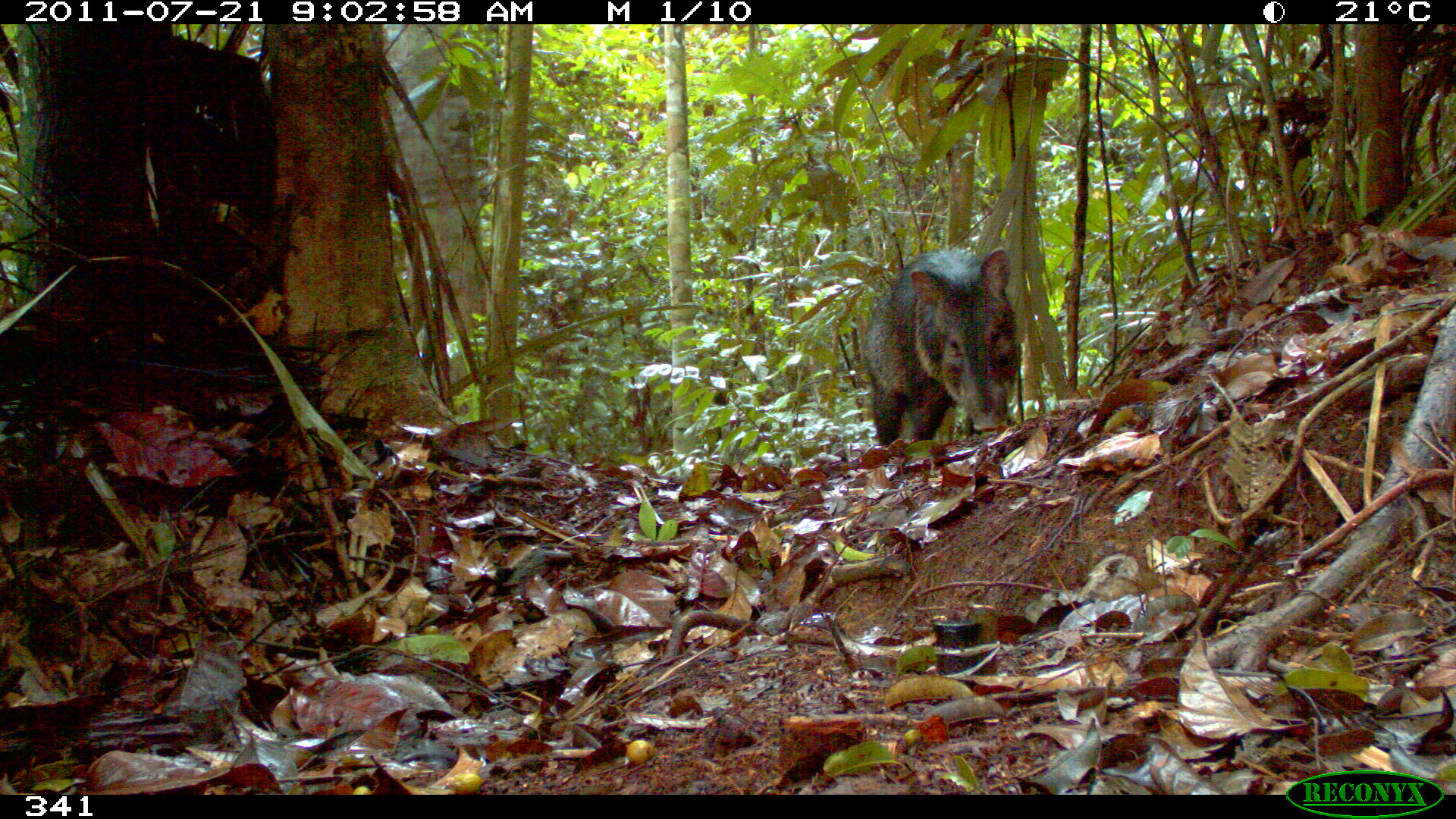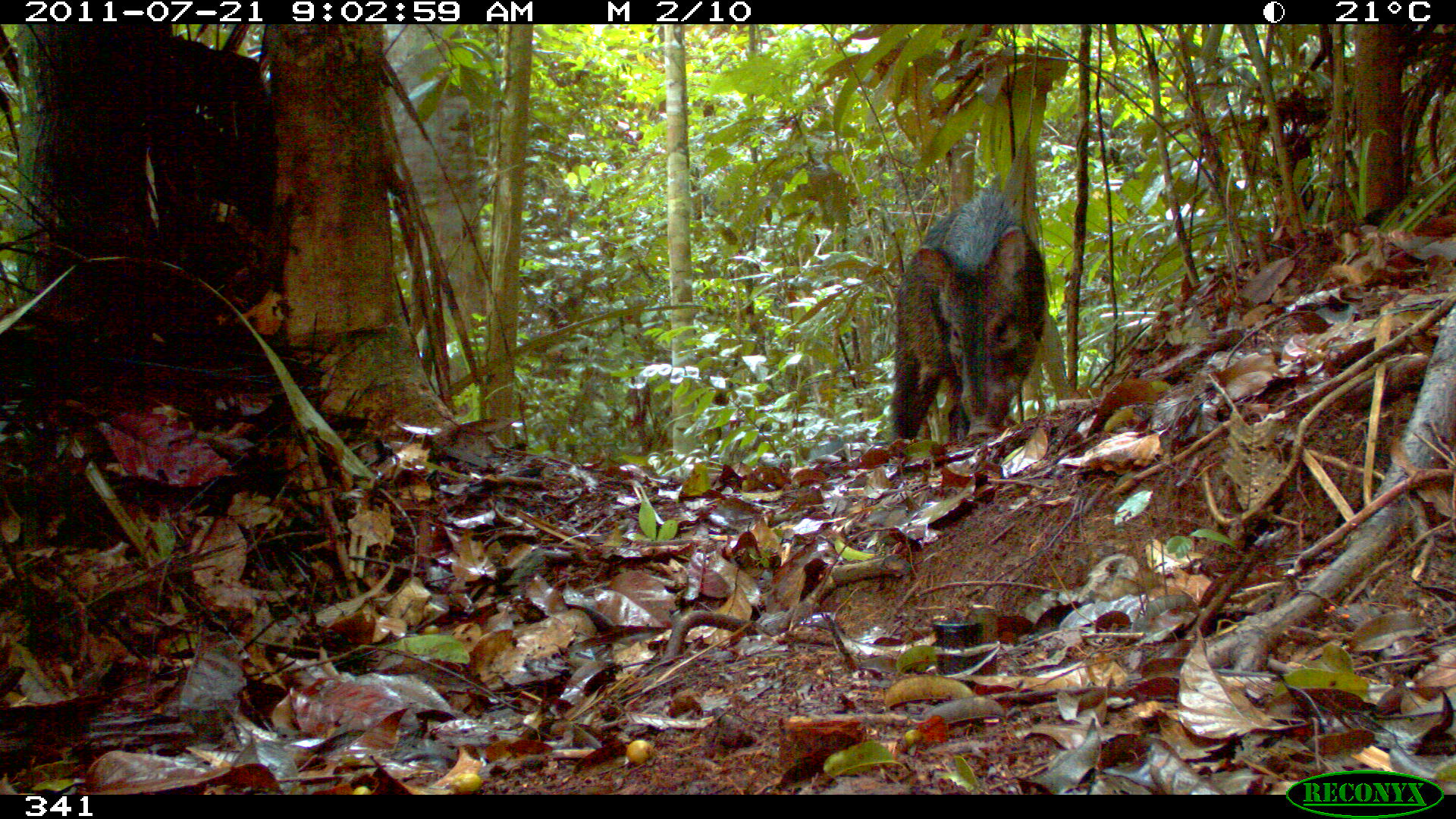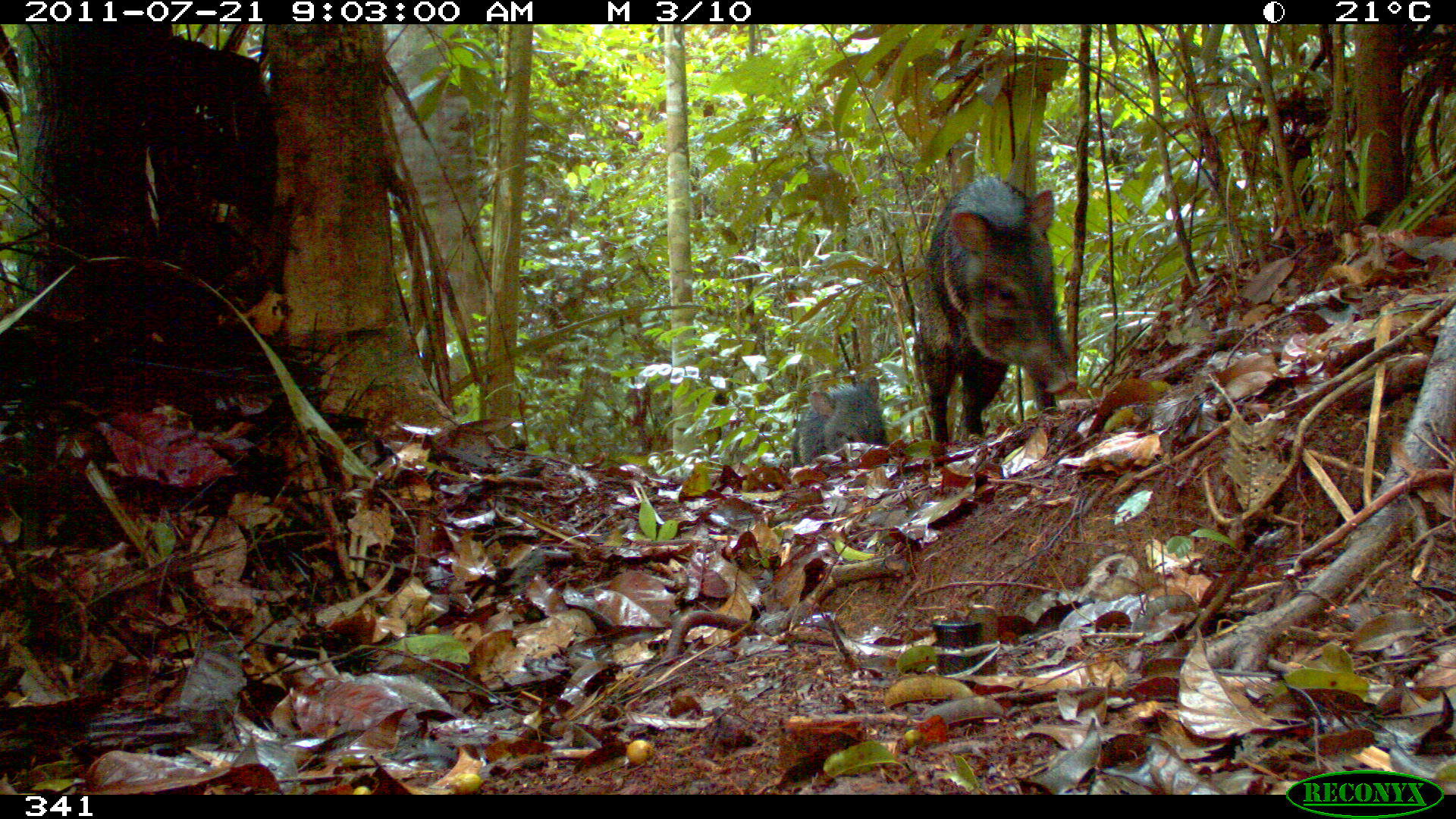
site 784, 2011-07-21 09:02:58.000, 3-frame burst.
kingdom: Animalia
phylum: Chordata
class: Mammalia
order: Artiodactyla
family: Tayassuidae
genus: Pecari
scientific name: Pecari tajacu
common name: collared peccary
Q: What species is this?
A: Pecari tajacu (collared peccary).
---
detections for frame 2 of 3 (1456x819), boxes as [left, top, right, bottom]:
pecari tajacu: [887, 189, 1047, 443]